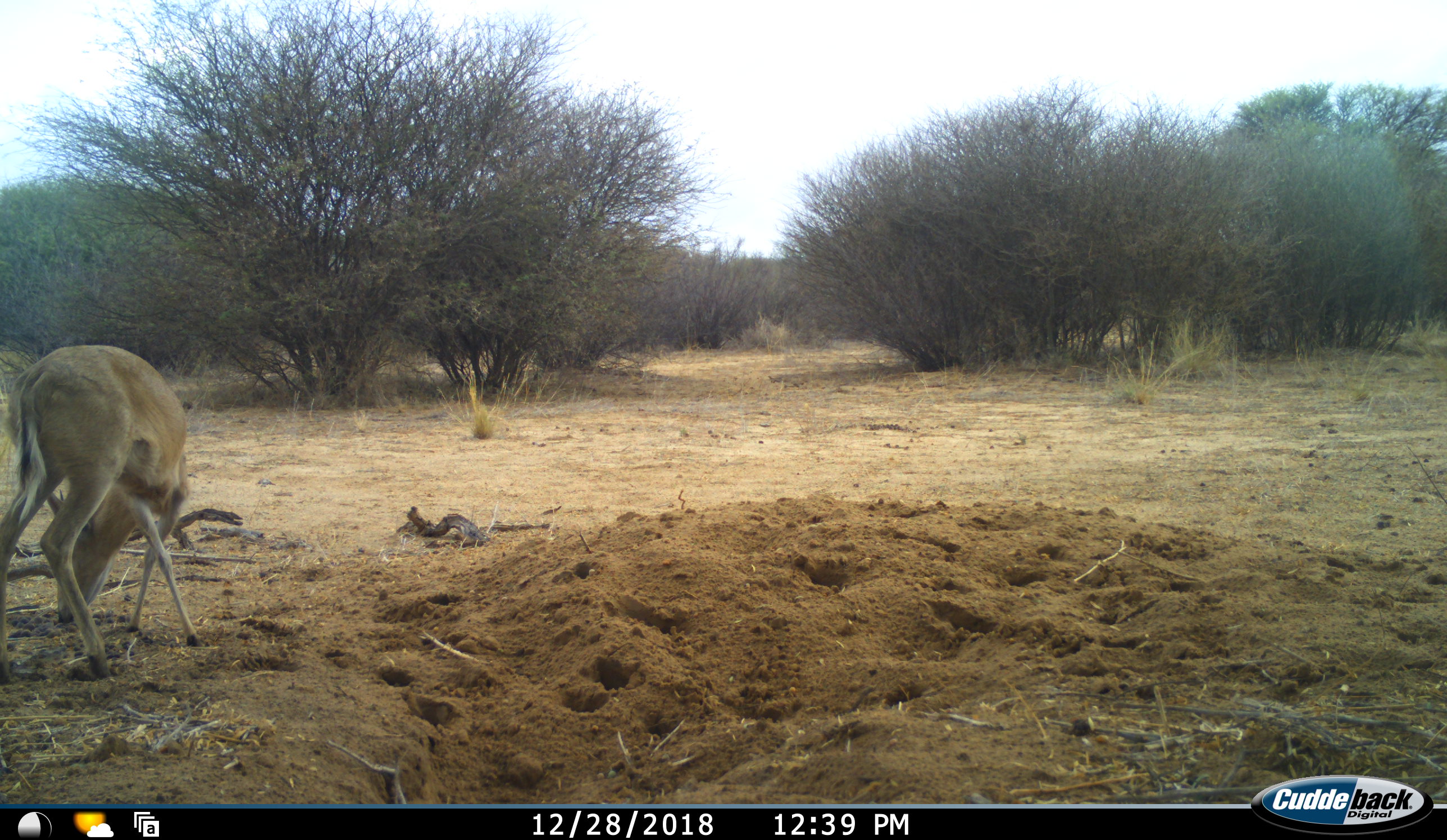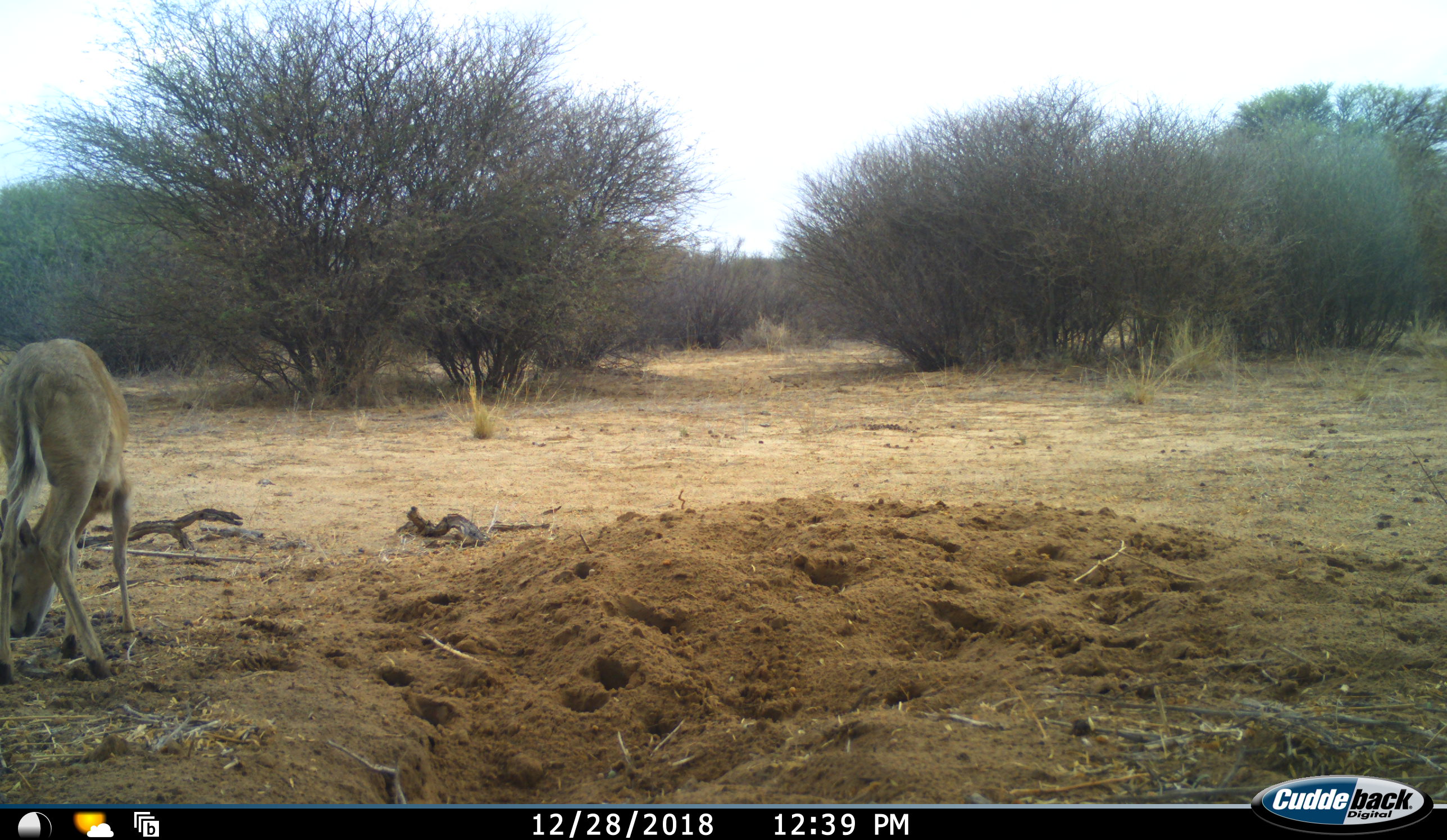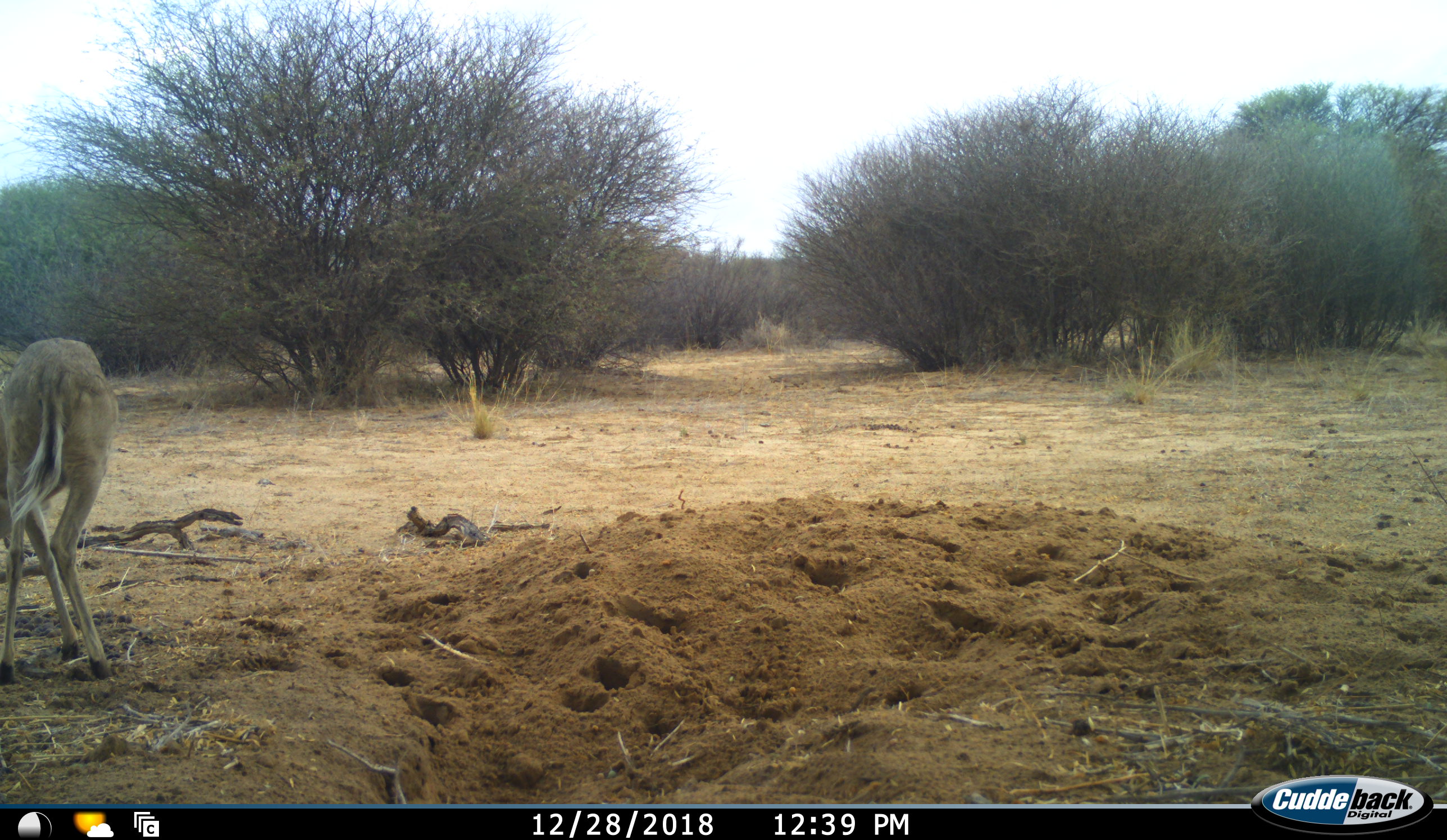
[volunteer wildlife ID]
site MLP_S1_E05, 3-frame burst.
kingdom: Animalia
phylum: Chordata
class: Mammalia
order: Artiodactyla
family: Bovidae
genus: Sylvicapra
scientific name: Sylvicapra grimmia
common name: common duiker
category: duikercommongrey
Duikercommongrey (common duiker) (Sylvicapra grimmia), count 1. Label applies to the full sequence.